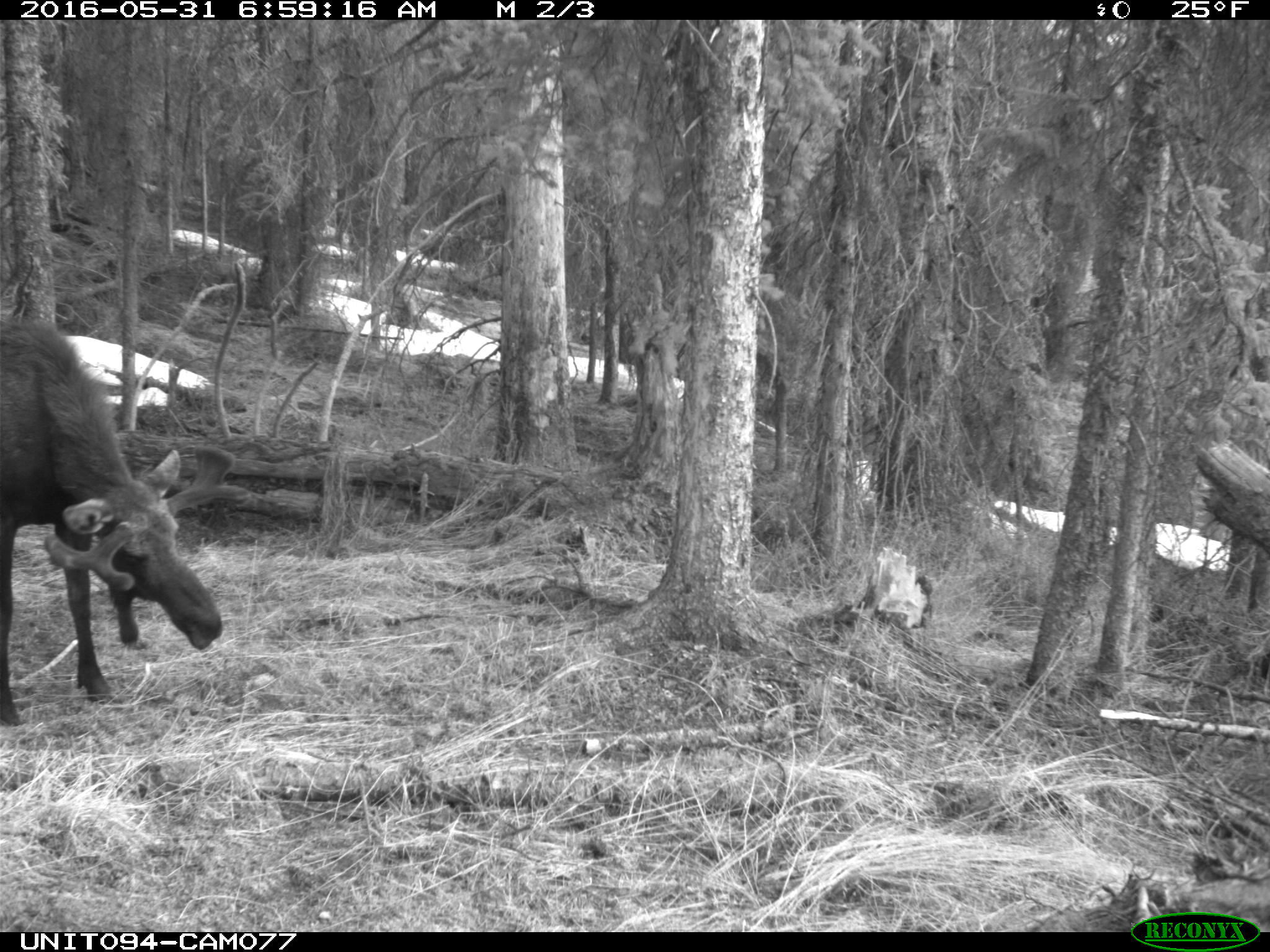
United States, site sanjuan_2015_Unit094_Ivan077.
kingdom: Animalia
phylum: Chordata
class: Mammalia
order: Artiodactyla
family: Cervidae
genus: Alces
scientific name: Alces alces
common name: moose